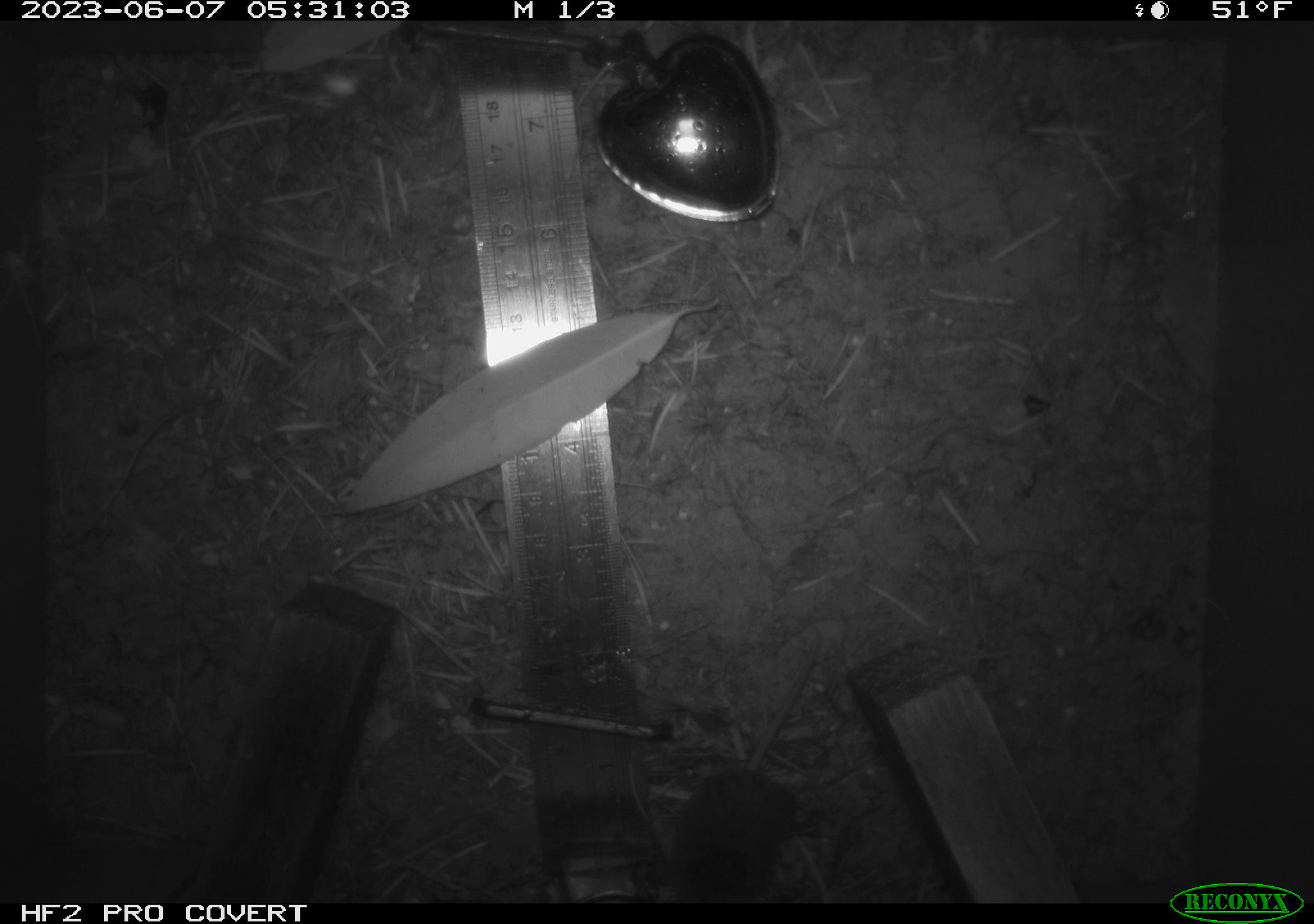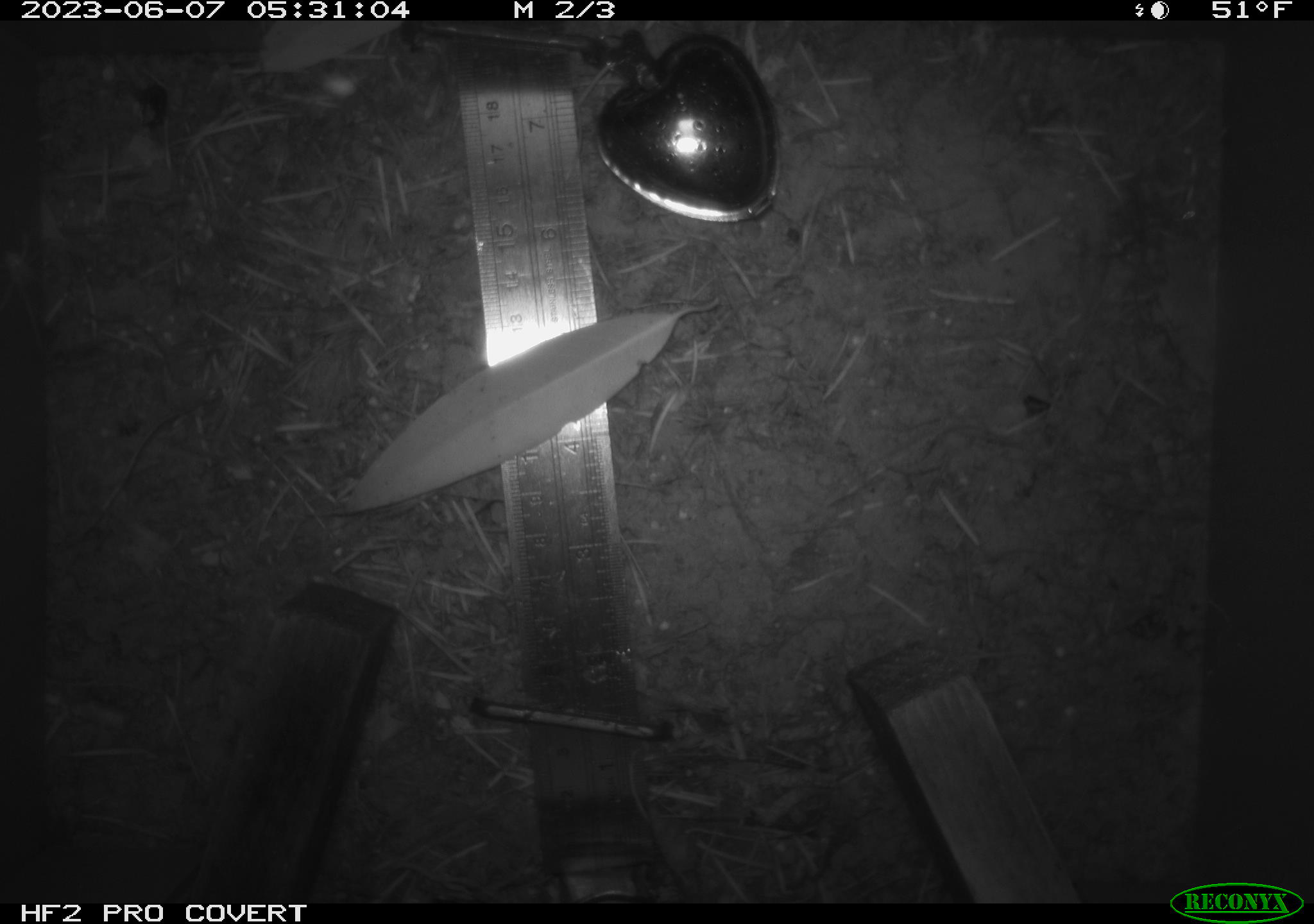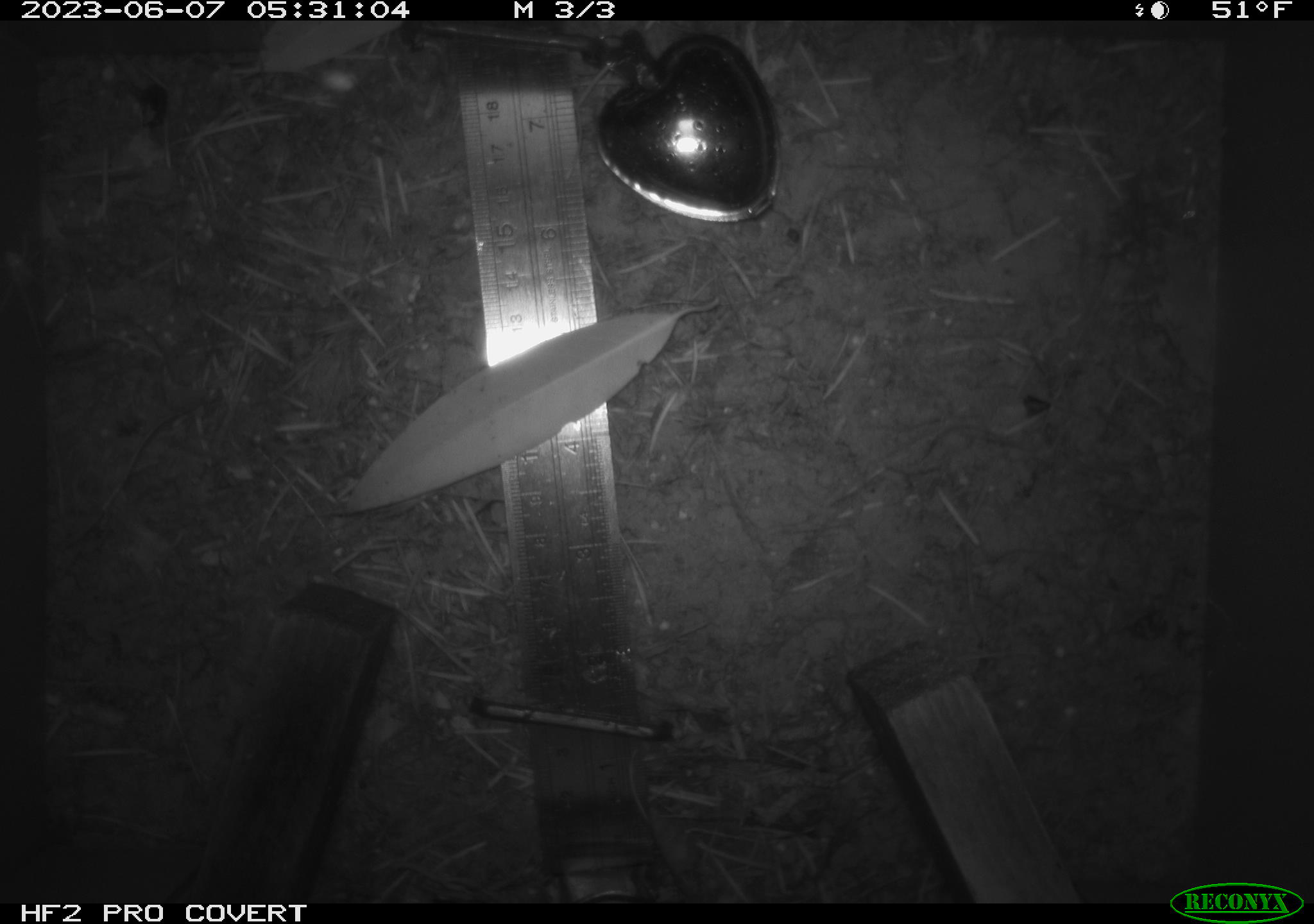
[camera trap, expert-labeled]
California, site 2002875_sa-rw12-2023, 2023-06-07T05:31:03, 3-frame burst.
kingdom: Animalia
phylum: Chordata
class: Mammalia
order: Eulipotyphla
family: Soricidae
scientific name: Soricidae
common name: shrews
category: soricidae family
Soricidae family (shrews) (Soricidae).